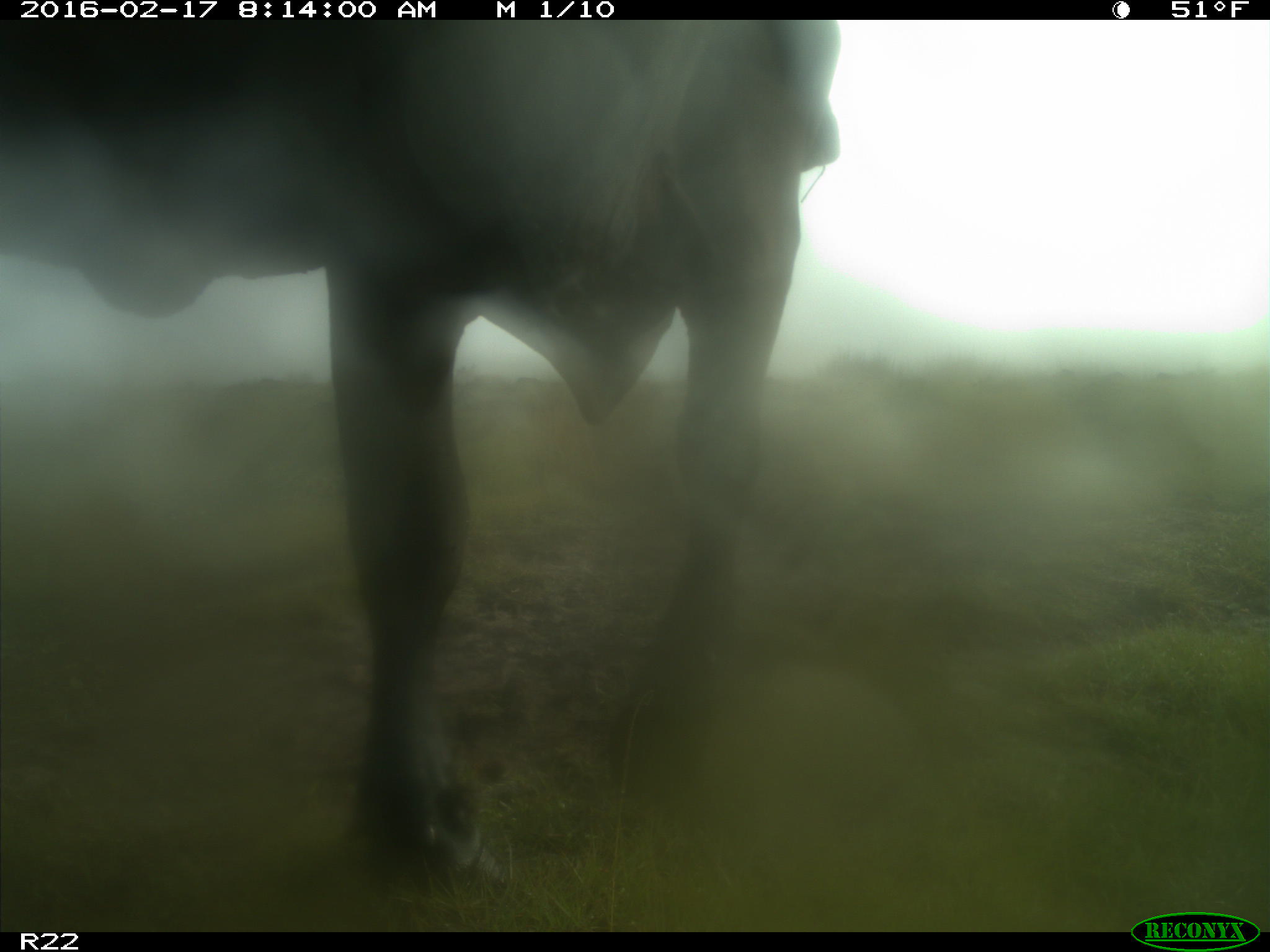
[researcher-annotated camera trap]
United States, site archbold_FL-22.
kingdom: Animalia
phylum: Chordata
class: Mammalia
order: Artiodactyla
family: Bovidae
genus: Bos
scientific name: Bos taurus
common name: domestic cow